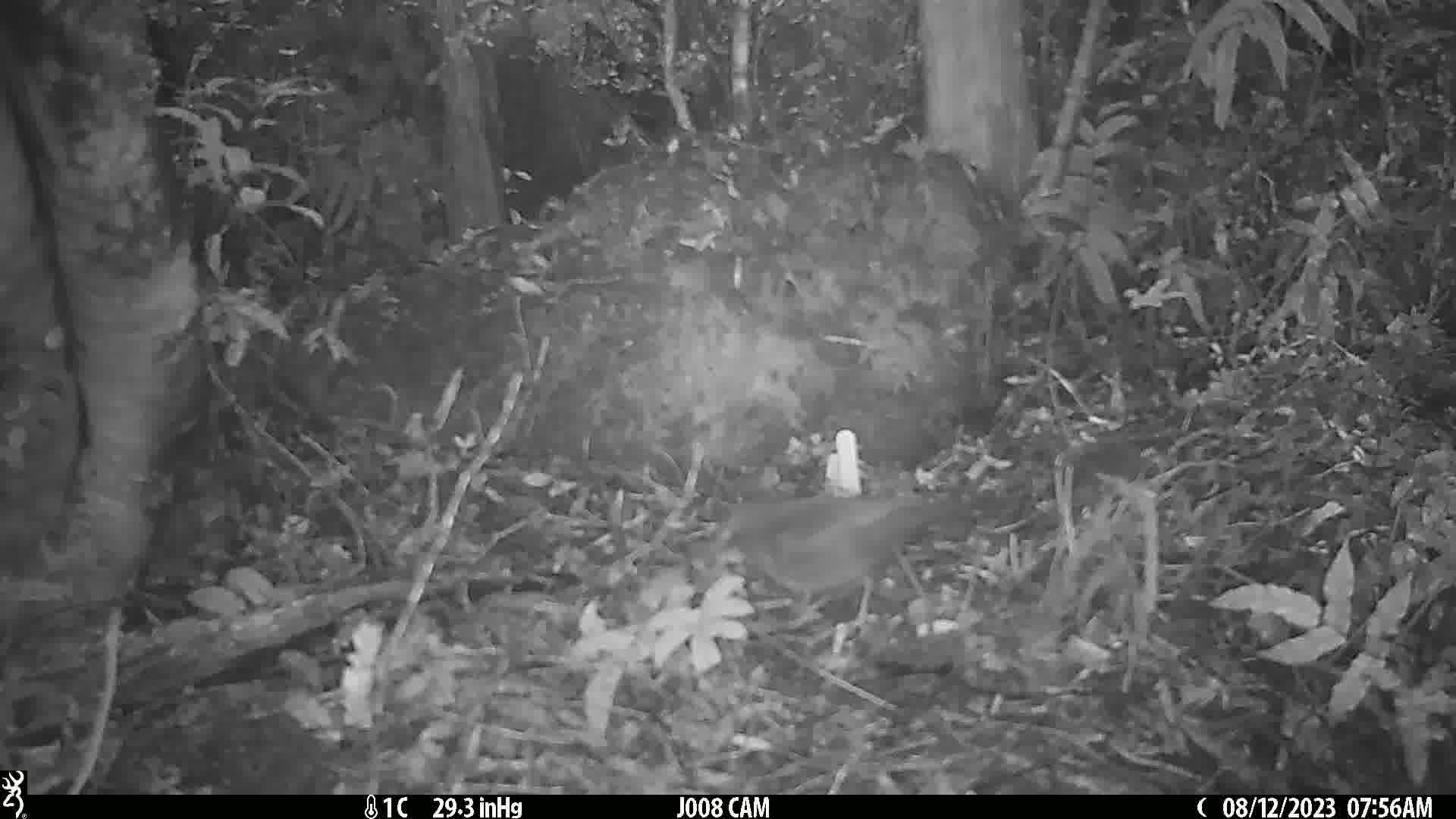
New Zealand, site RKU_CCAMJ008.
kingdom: Animalia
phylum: Chordata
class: Aves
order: Passeriformes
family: Turdidae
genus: Turdus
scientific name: Turdus merula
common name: eurasian blackbird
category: blackbird